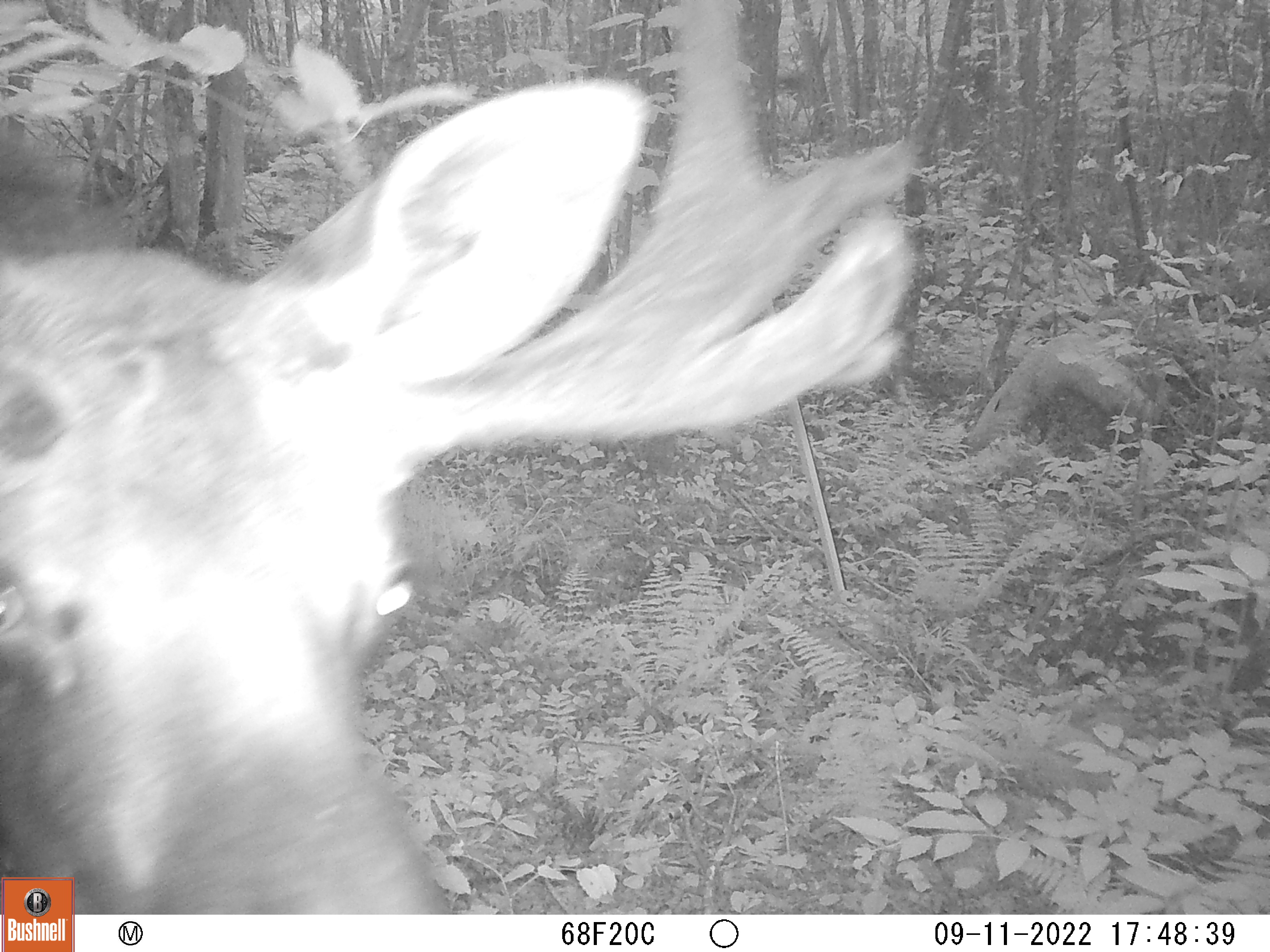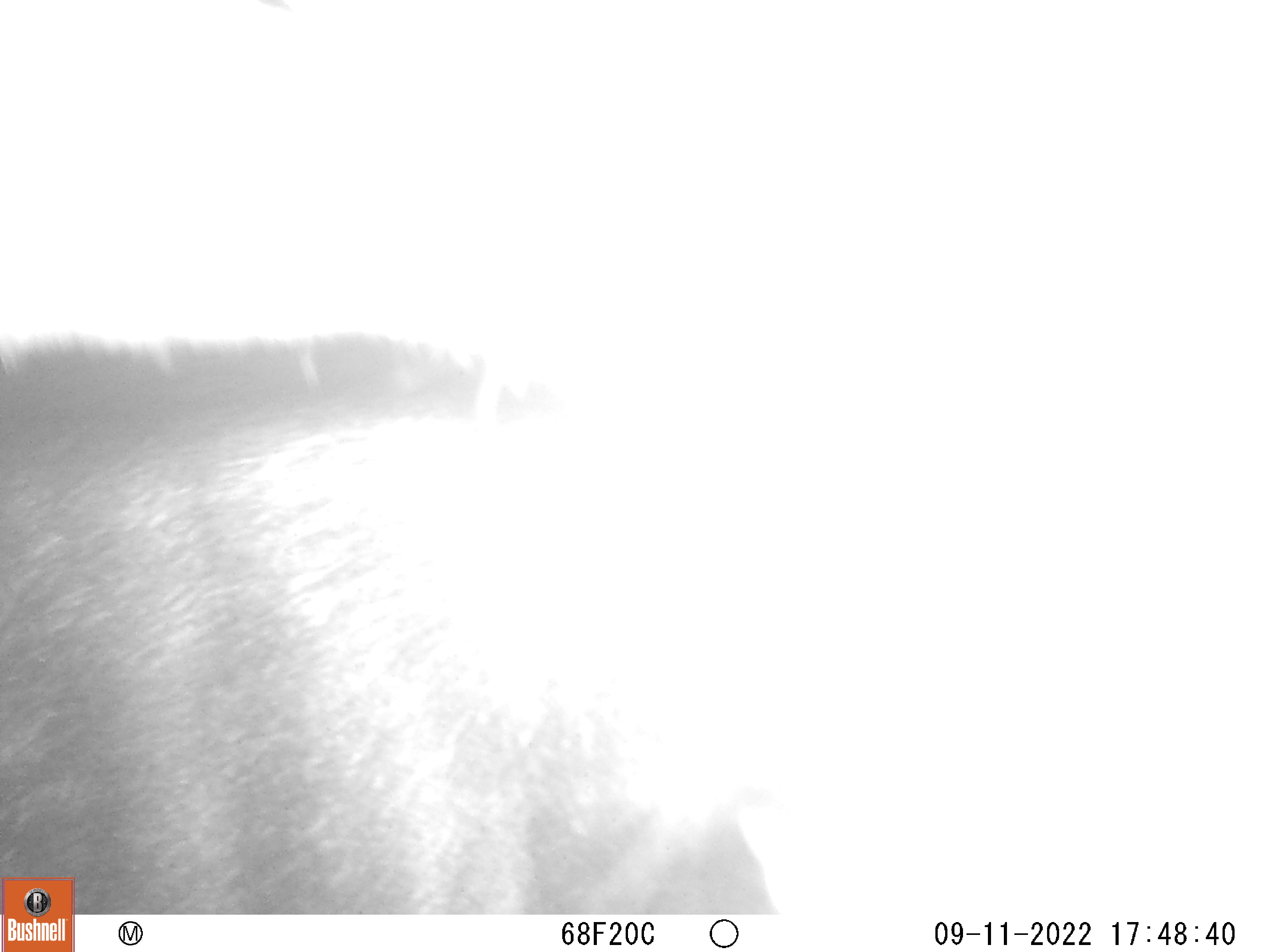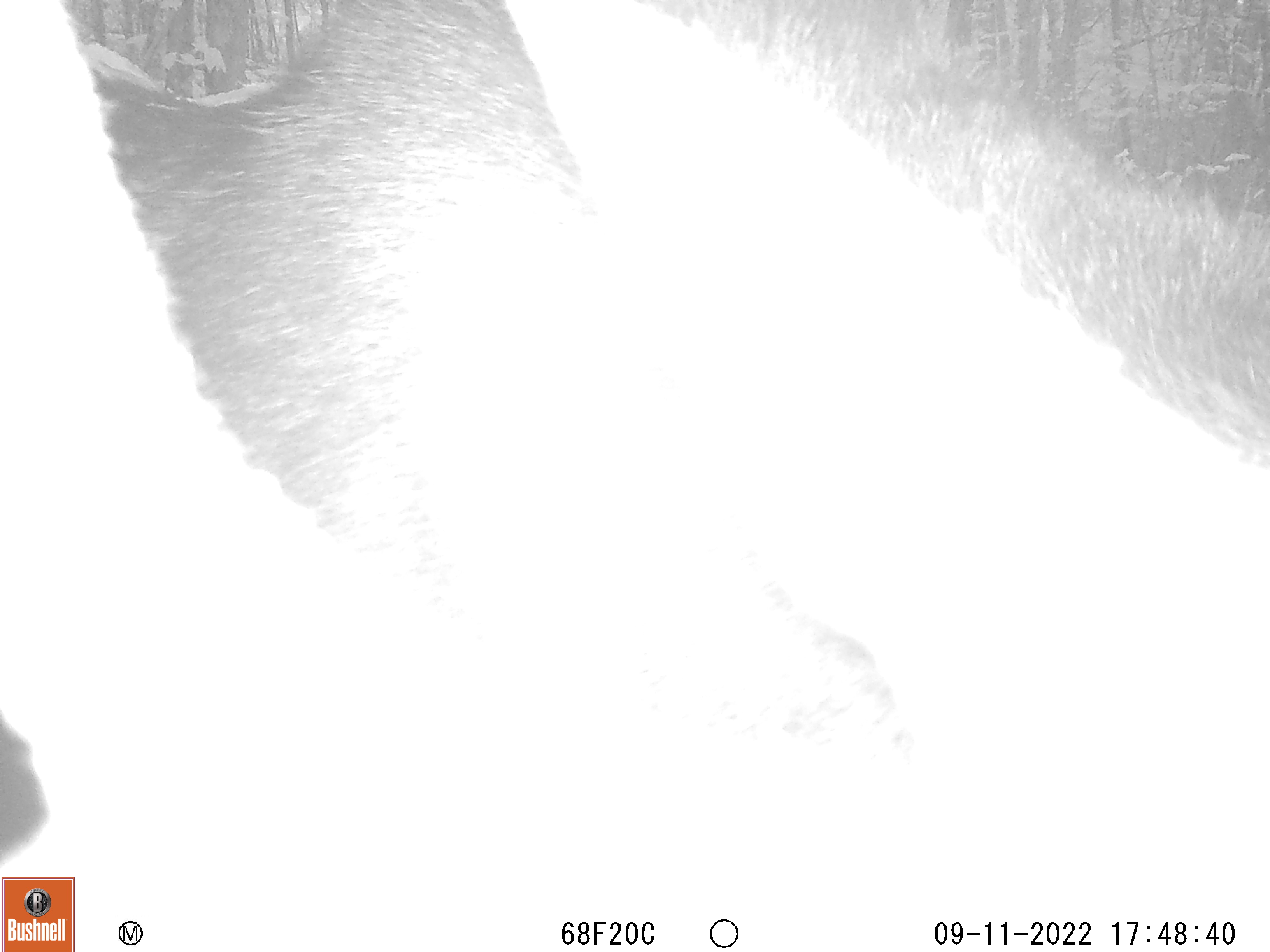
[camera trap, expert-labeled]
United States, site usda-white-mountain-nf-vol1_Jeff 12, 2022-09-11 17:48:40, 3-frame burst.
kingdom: Animalia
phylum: Chordata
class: Mammalia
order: Artiodactyla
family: Cervidae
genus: Alces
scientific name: Alces alces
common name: moose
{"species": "moose (Alces alces)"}